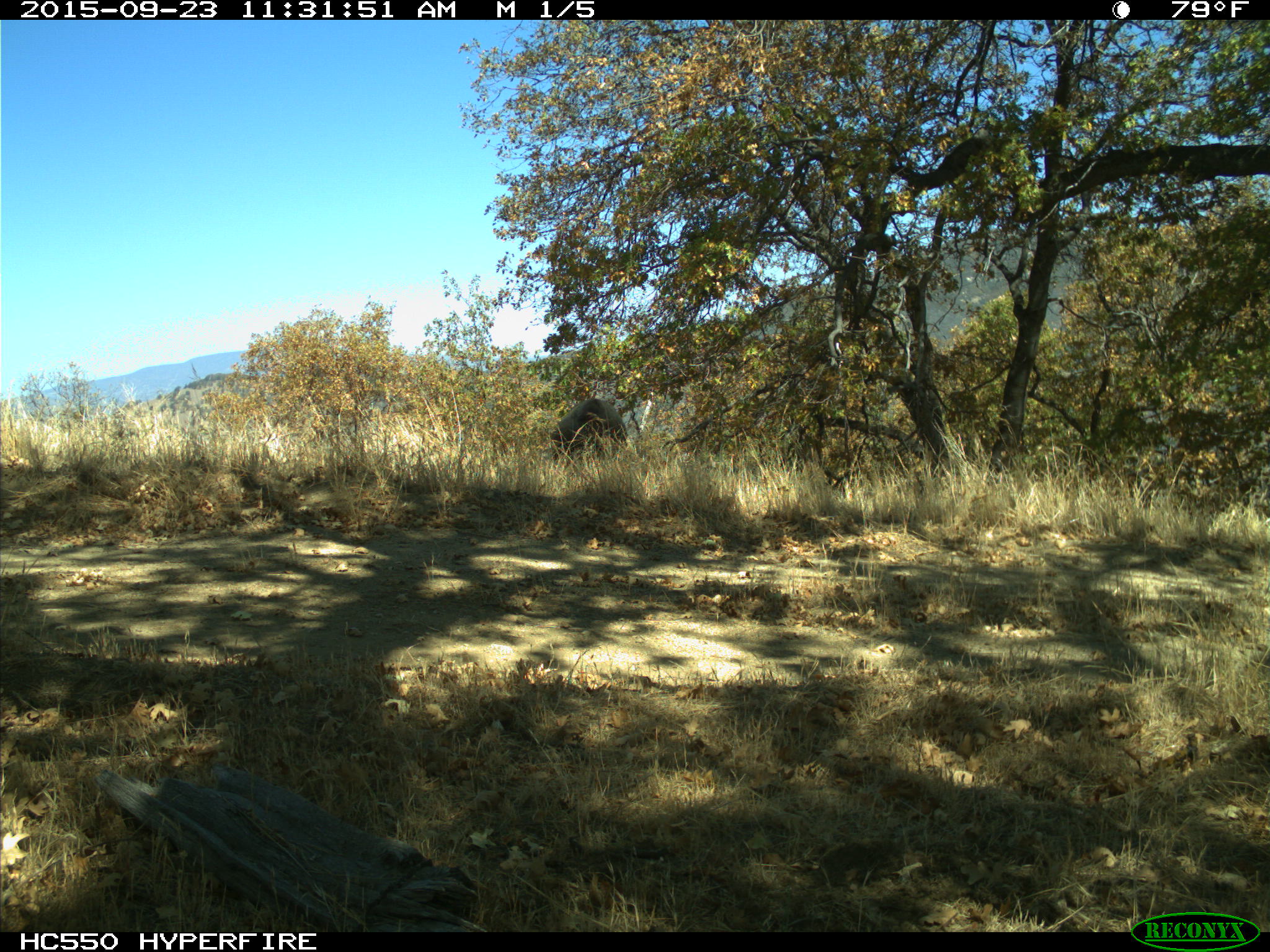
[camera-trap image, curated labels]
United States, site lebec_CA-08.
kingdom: Animalia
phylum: Chordata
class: Mammalia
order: Artiodactyla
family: Suidae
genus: Sus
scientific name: Sus scrofa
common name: wild boar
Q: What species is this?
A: Sus scrofa (wild boar).